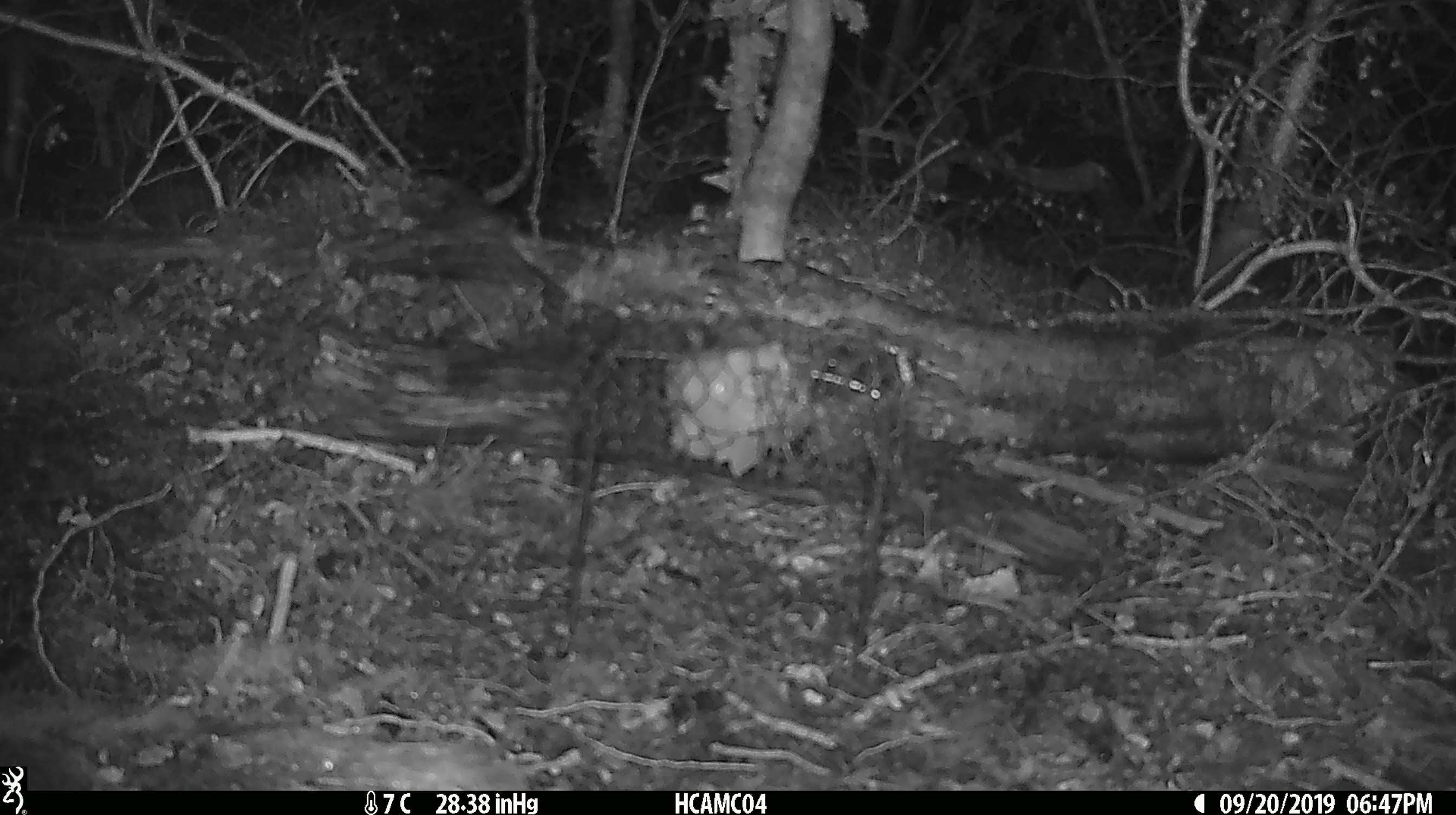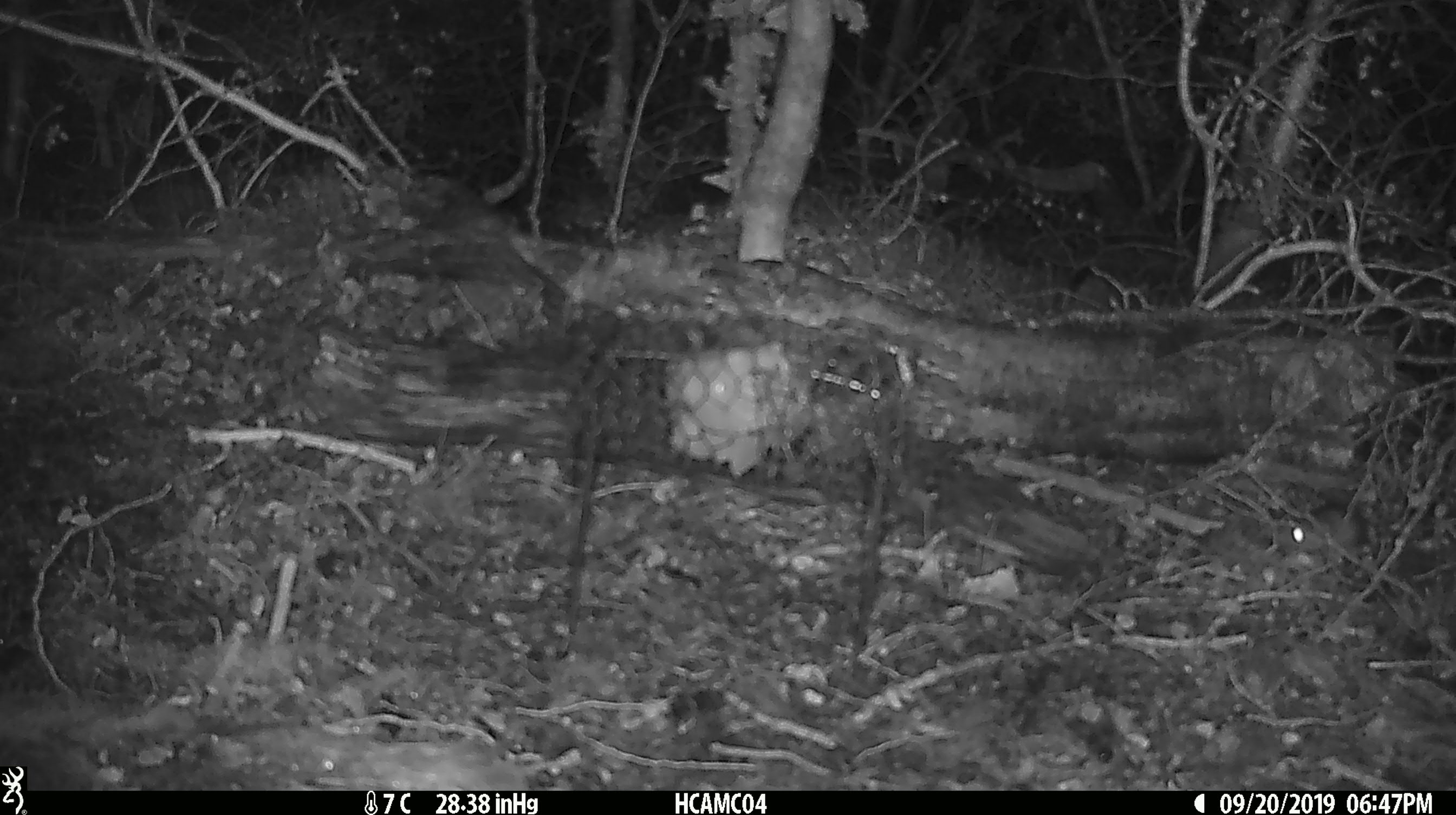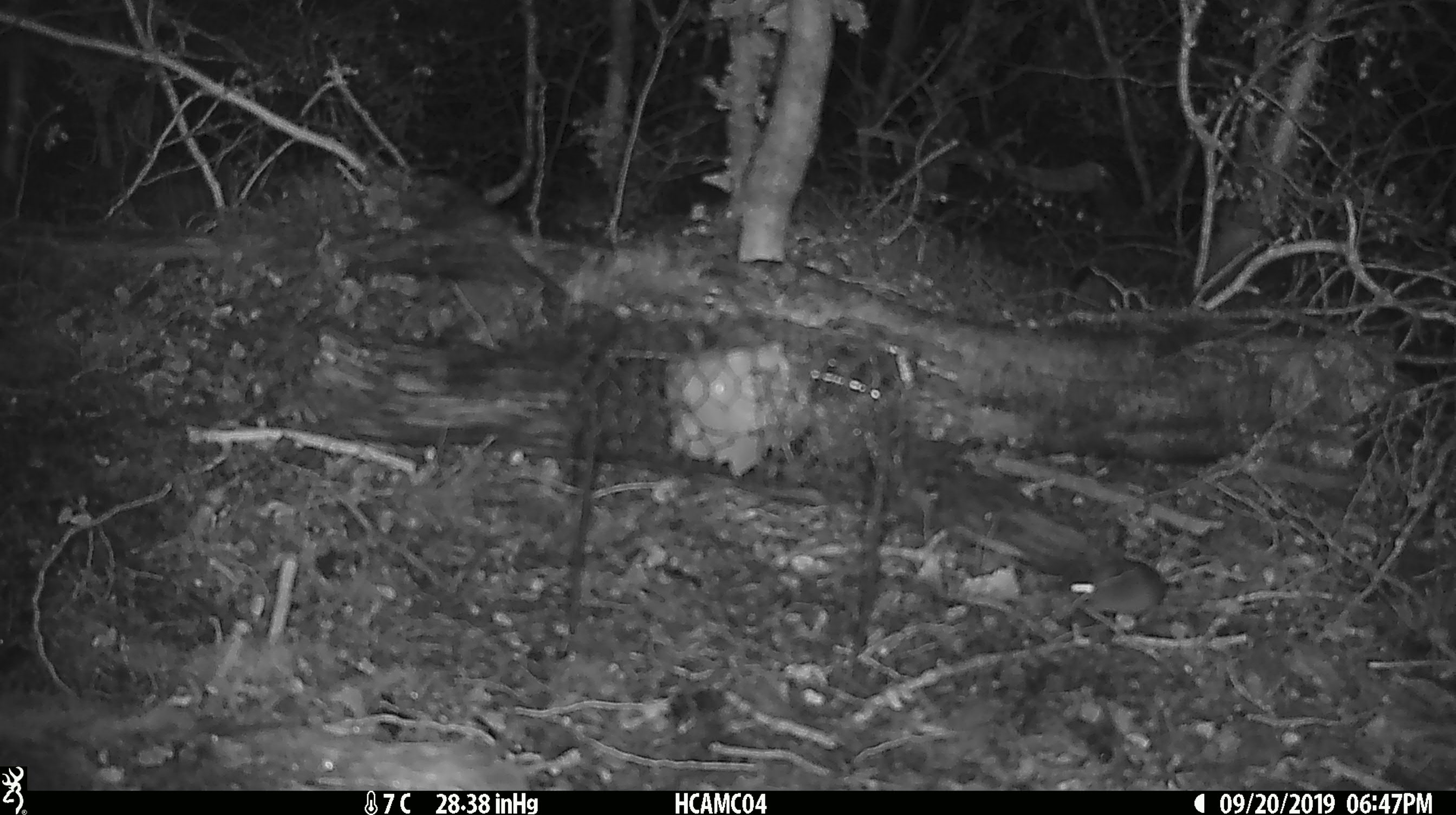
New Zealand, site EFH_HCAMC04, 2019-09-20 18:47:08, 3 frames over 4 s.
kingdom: Animalia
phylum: Chordata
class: Mammalia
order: Rodentia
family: Muridae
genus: Mus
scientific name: Mus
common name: mouse